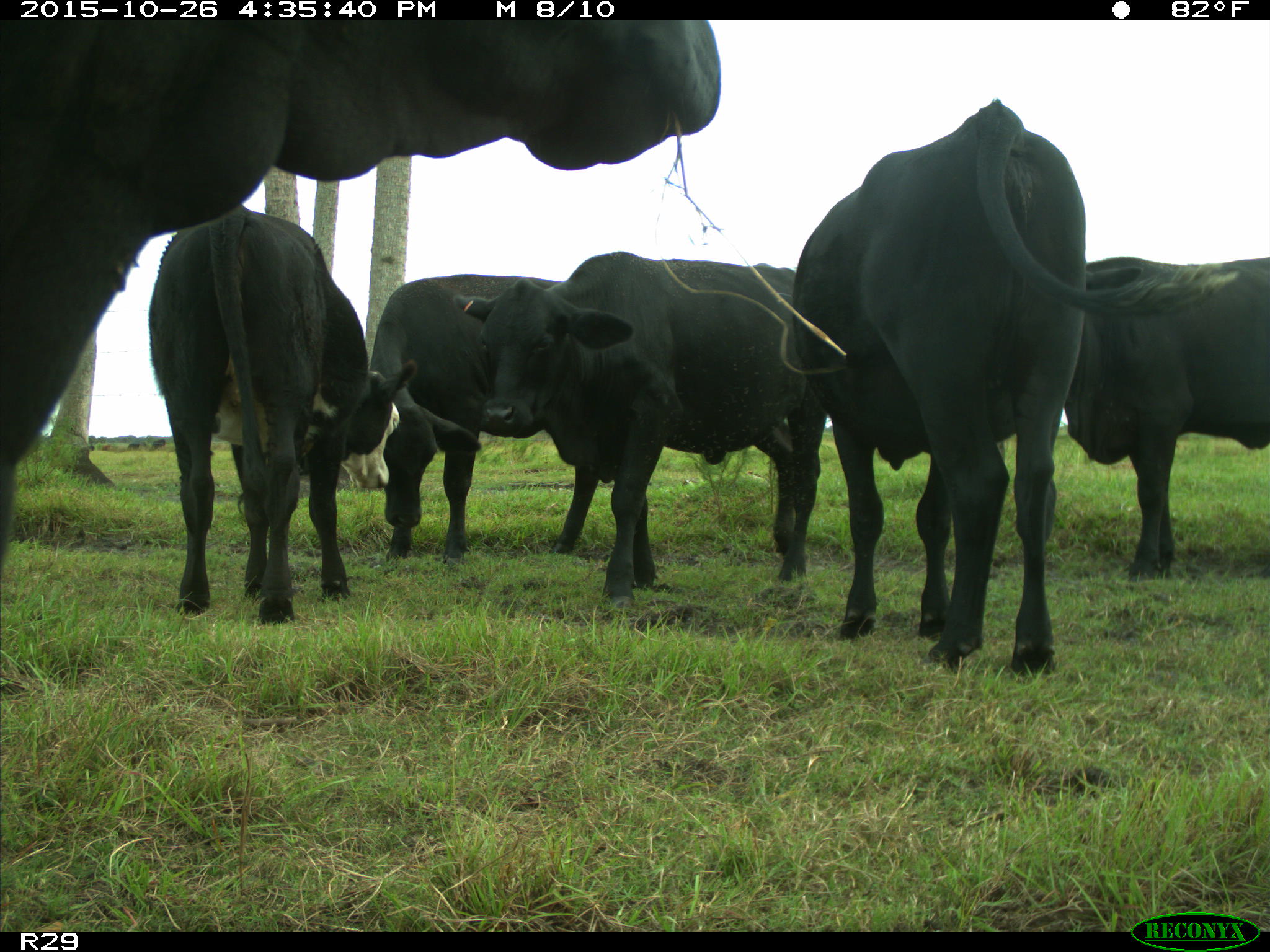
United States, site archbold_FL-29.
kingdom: Animalia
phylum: Chordata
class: Mammalia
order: Artiodactyla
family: Bovidae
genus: Bos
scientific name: Bos taurus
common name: domestic cow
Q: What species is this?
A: Bos taurus (domestic cow).